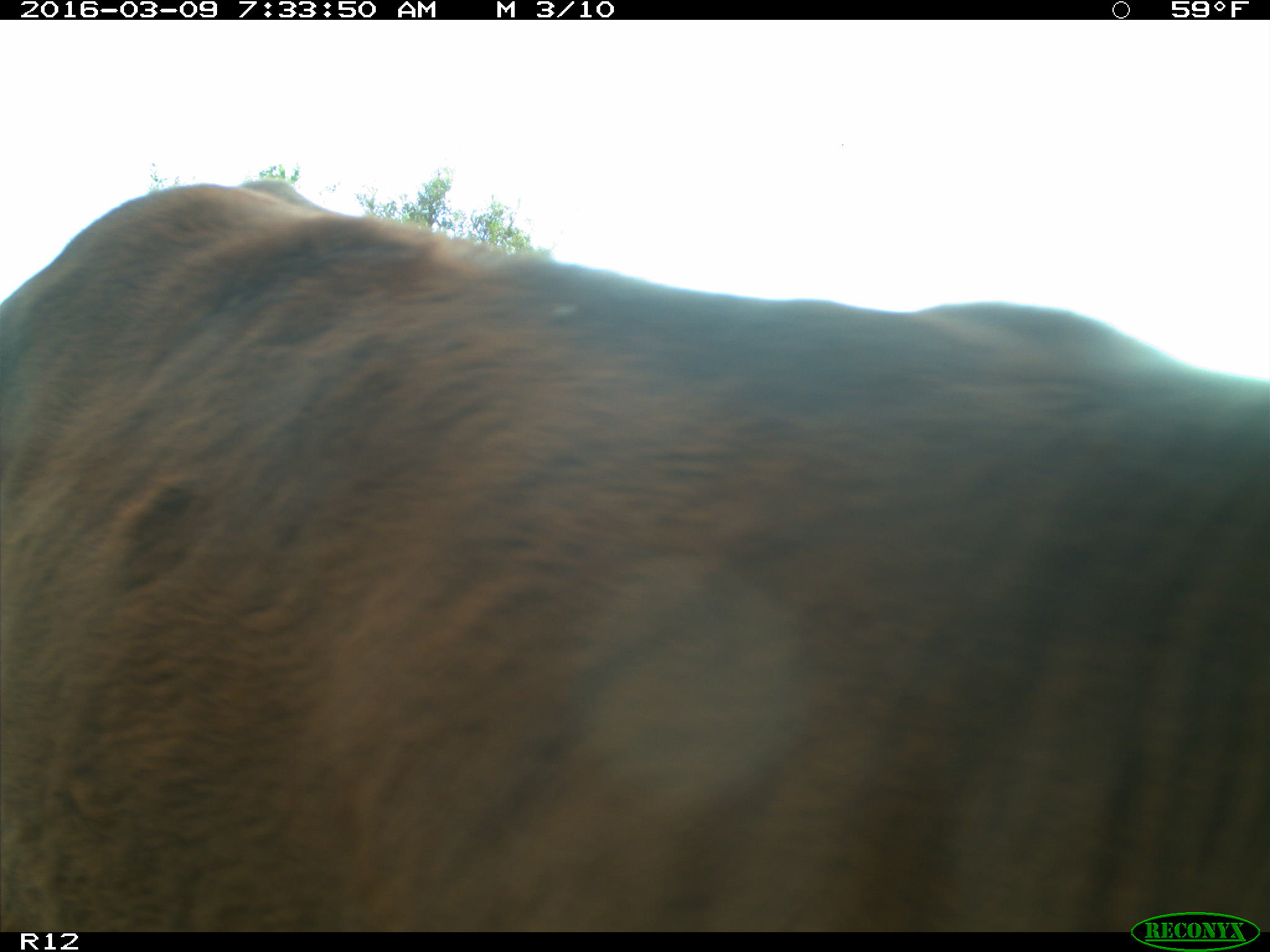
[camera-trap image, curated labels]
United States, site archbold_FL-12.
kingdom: Animalia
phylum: Chordata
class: Mammalia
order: Artiodactyla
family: Bovidae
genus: Bos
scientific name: Bos taurus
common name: domestic cow